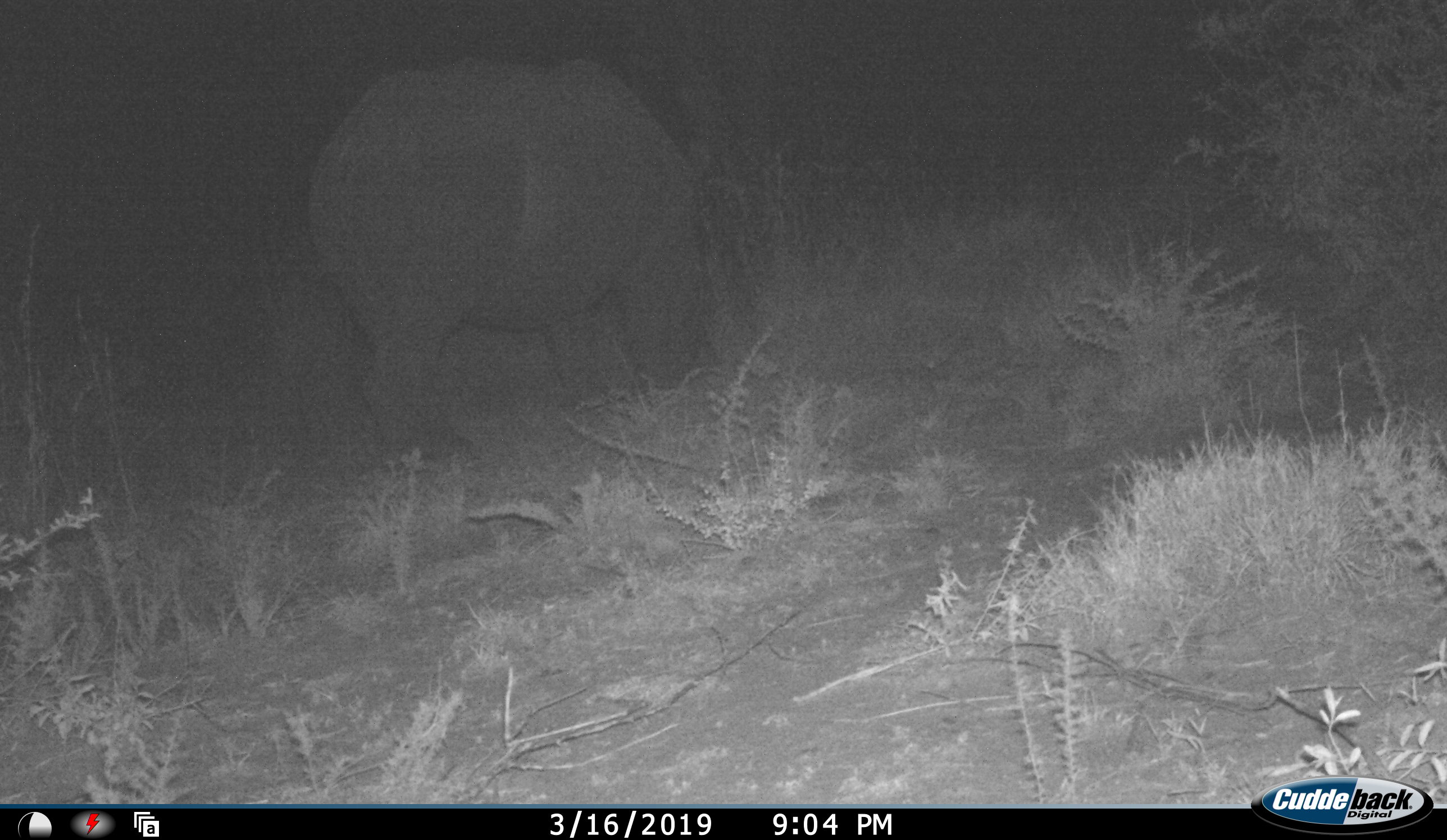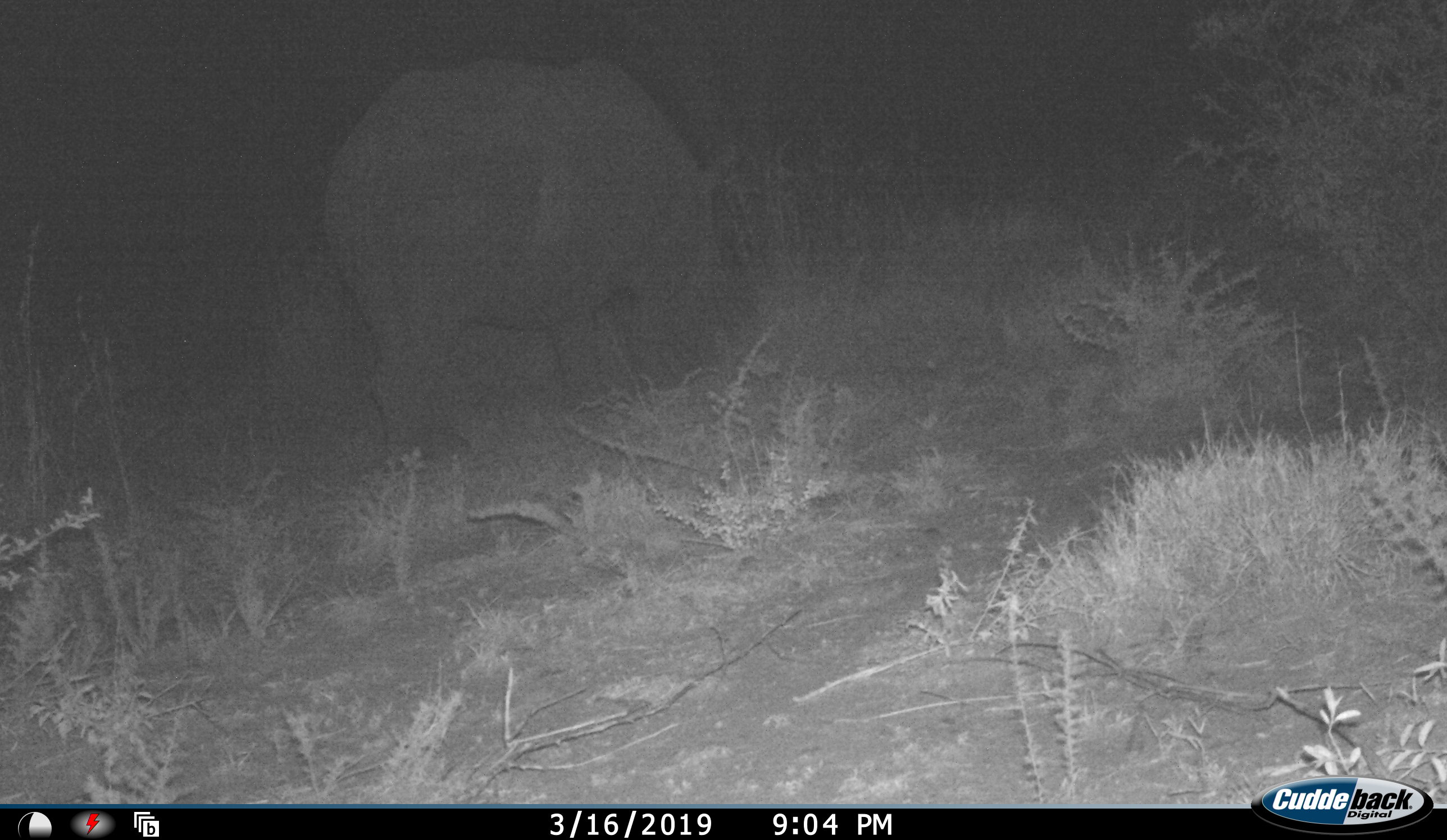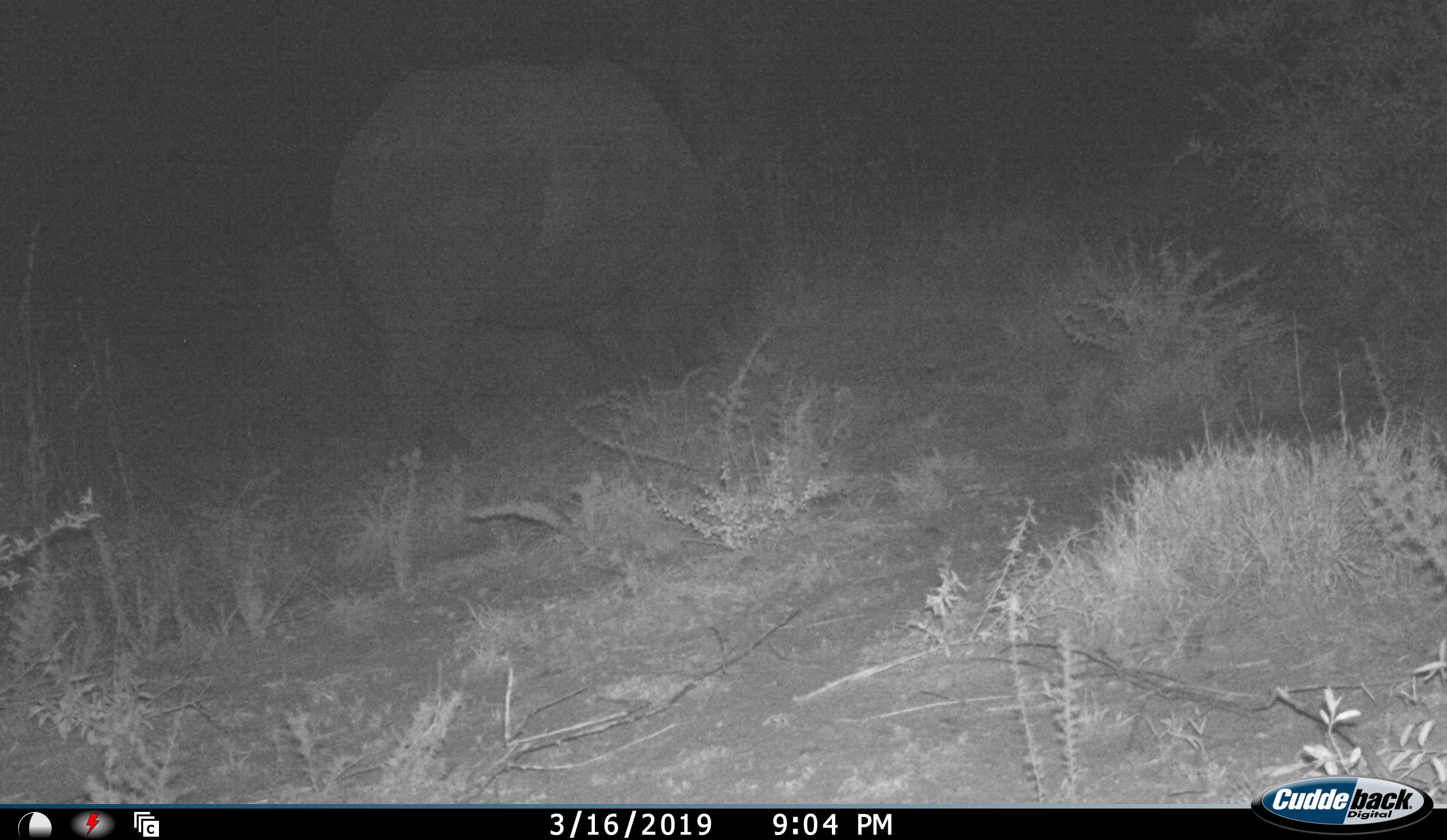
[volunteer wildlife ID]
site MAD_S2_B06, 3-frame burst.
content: unidentified animal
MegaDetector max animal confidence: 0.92